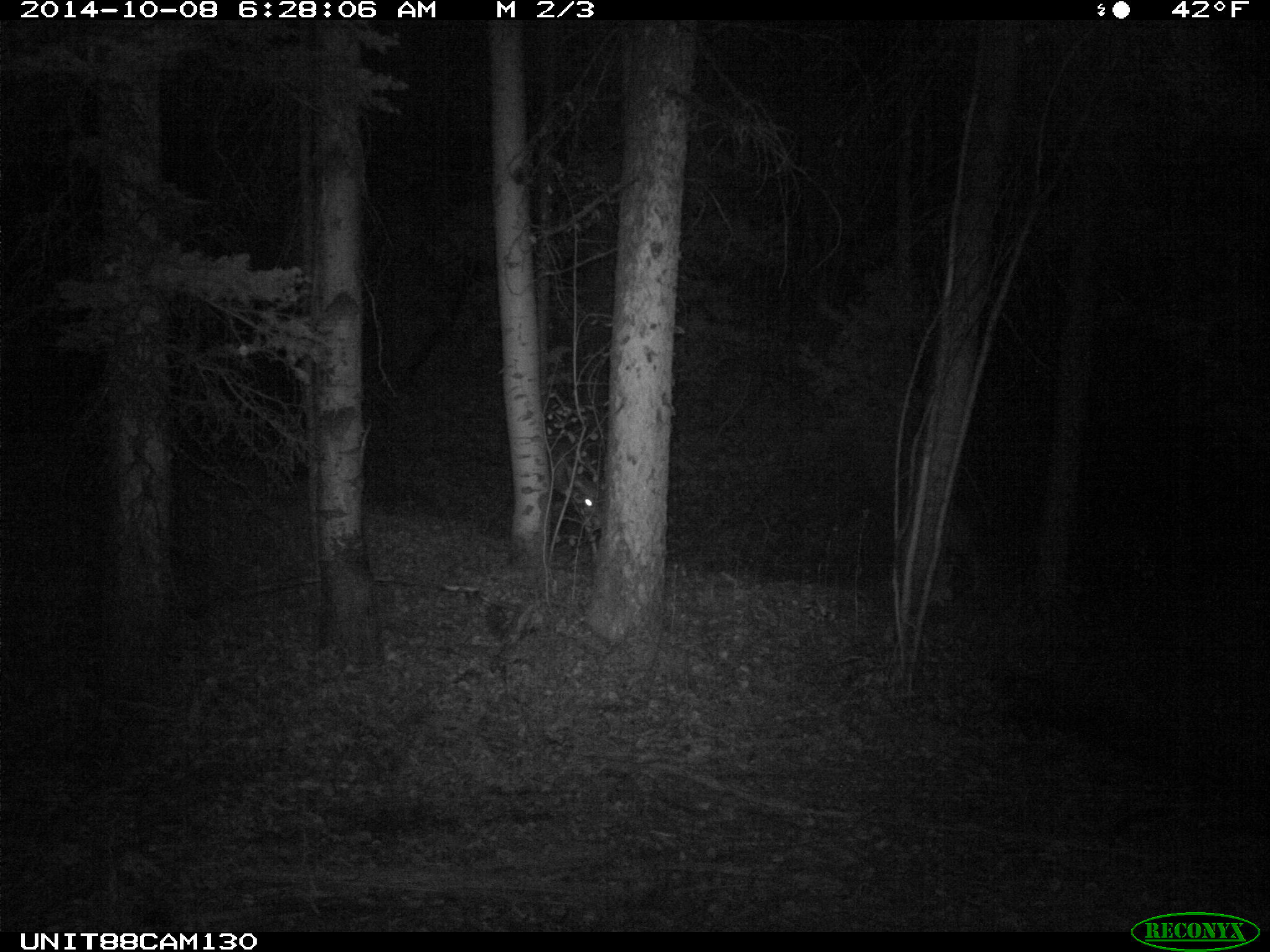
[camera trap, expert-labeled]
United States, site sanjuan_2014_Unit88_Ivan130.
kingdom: Animalia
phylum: Chordata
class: Mammalia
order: Artiodactyla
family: Cervidae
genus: Odocoileus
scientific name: Odocoileus hemionus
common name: mule deer